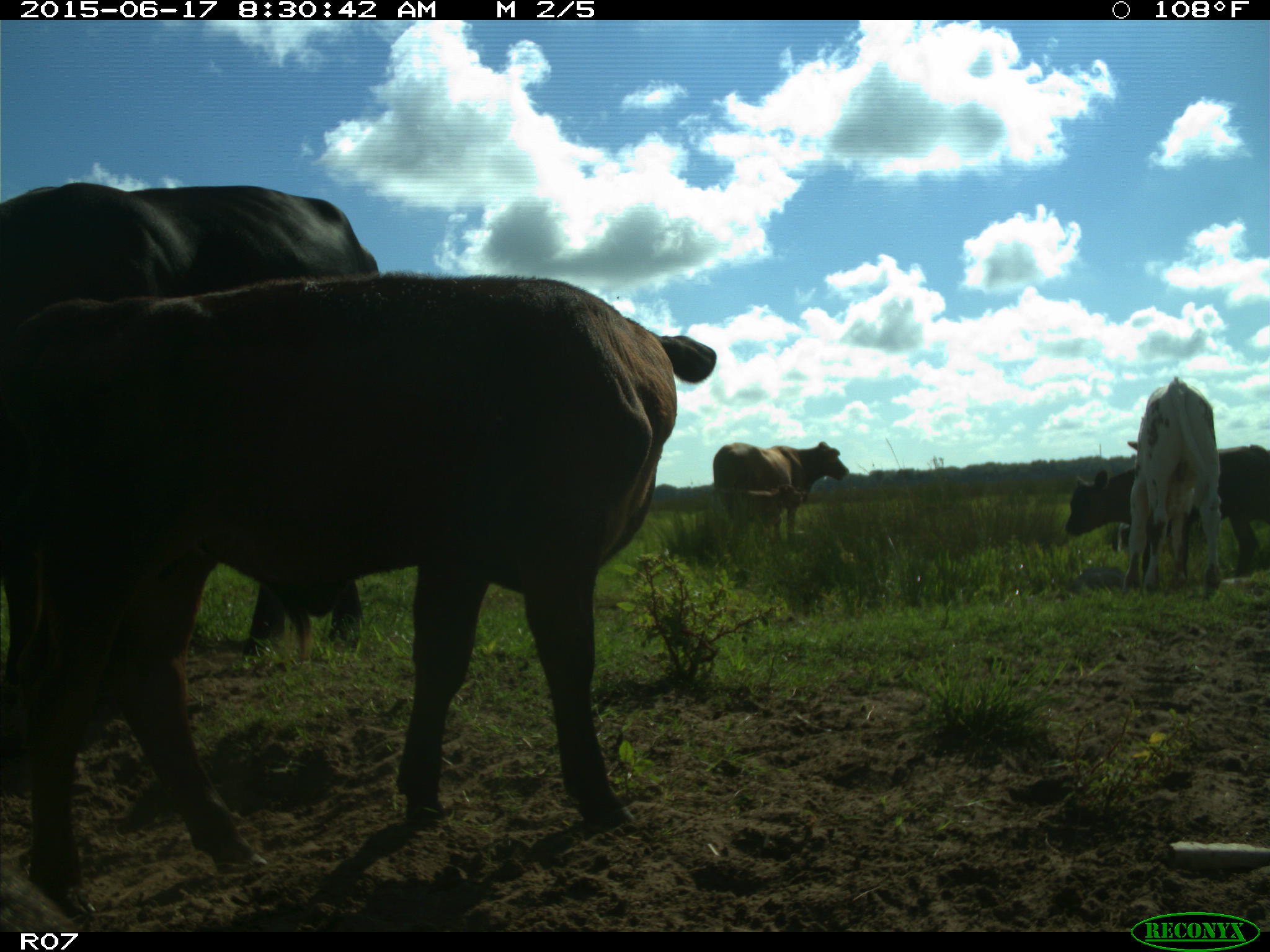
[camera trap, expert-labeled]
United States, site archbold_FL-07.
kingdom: Animalia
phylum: Chordata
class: Mammalia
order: Artiodactyla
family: Bovidae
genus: Bos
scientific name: Bos taurus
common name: domestic cow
Bos taurus (domestic cow).